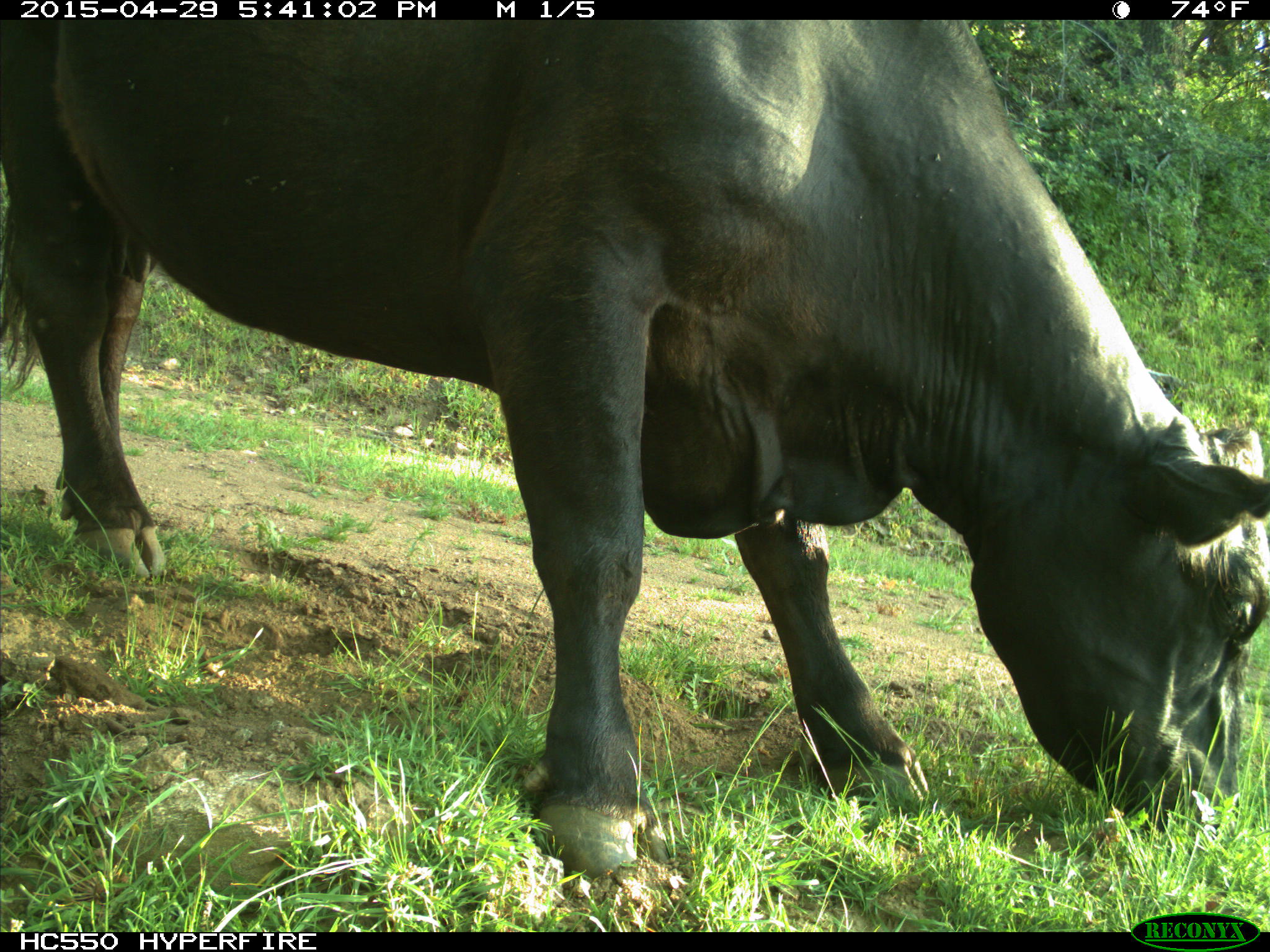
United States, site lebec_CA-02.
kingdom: Animalia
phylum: Chordata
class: Mammalia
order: Artiodactyla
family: Bovidae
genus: Bos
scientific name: Bos taurus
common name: domestic cow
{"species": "Bos taurus (domestic cow)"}